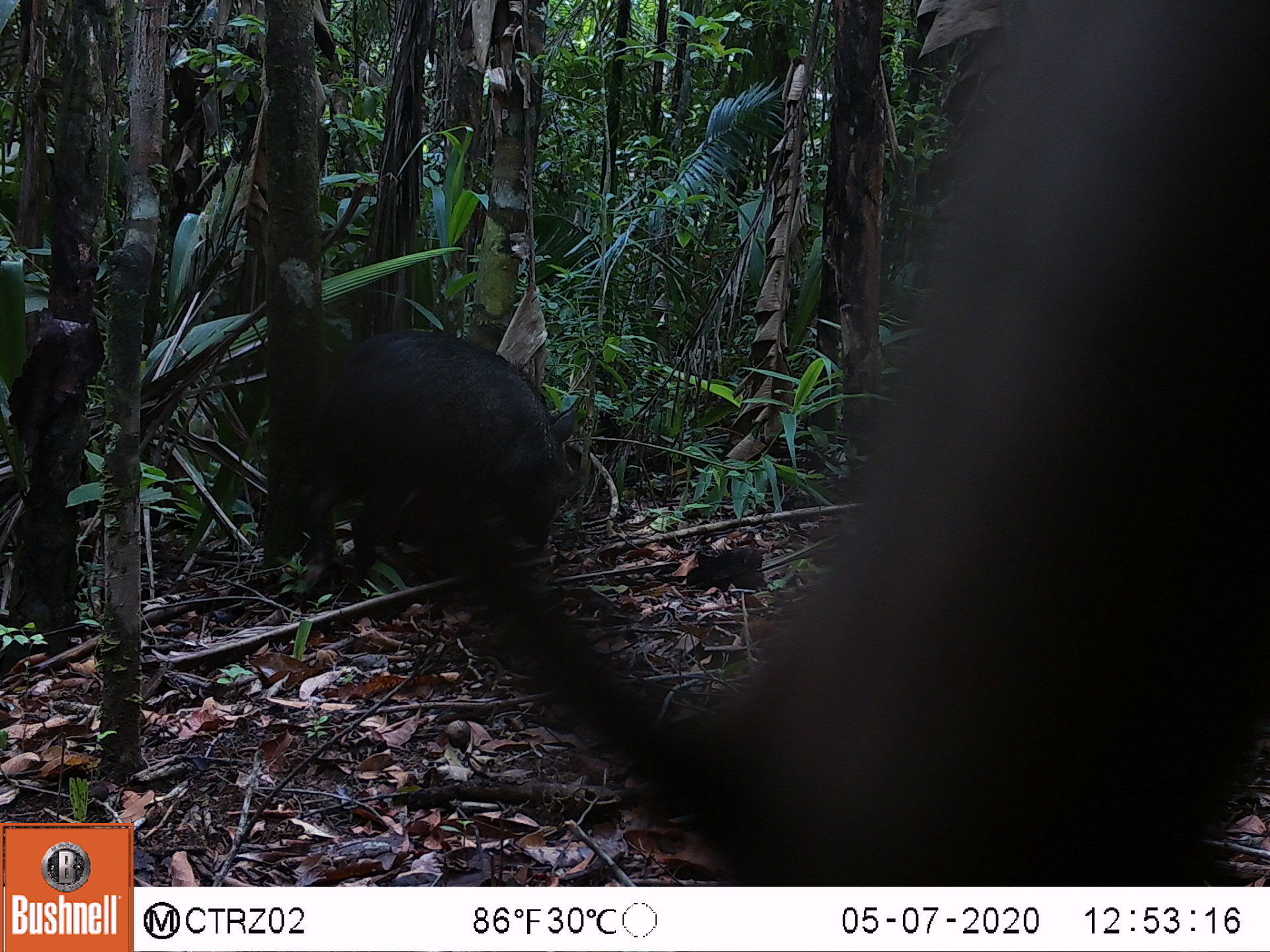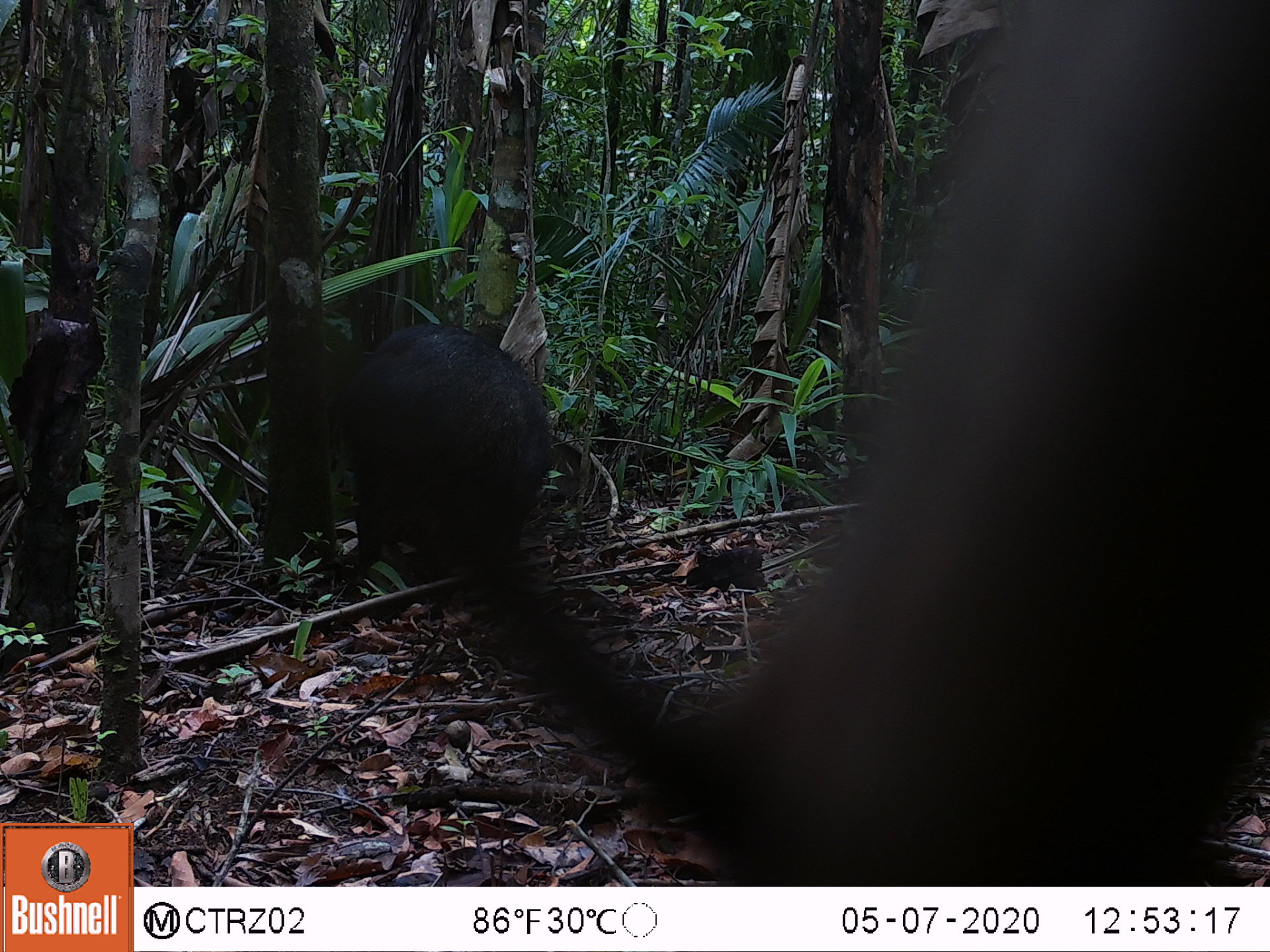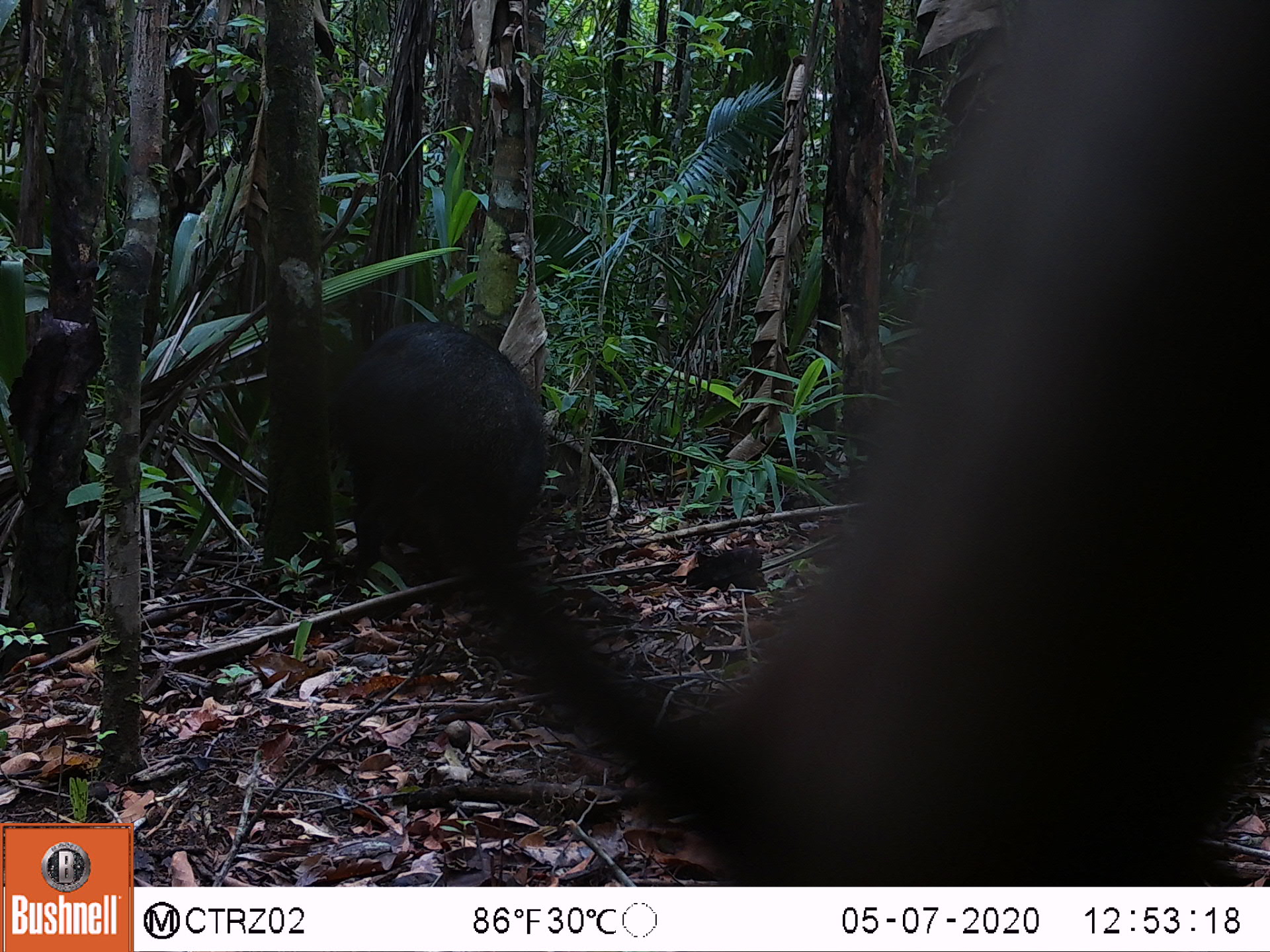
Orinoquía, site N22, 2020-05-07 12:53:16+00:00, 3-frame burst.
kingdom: Animalia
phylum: Chordata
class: Mammalia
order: Artiodactyla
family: Tayassuidae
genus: Pecari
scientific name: Pecari tajacu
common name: collared peccary